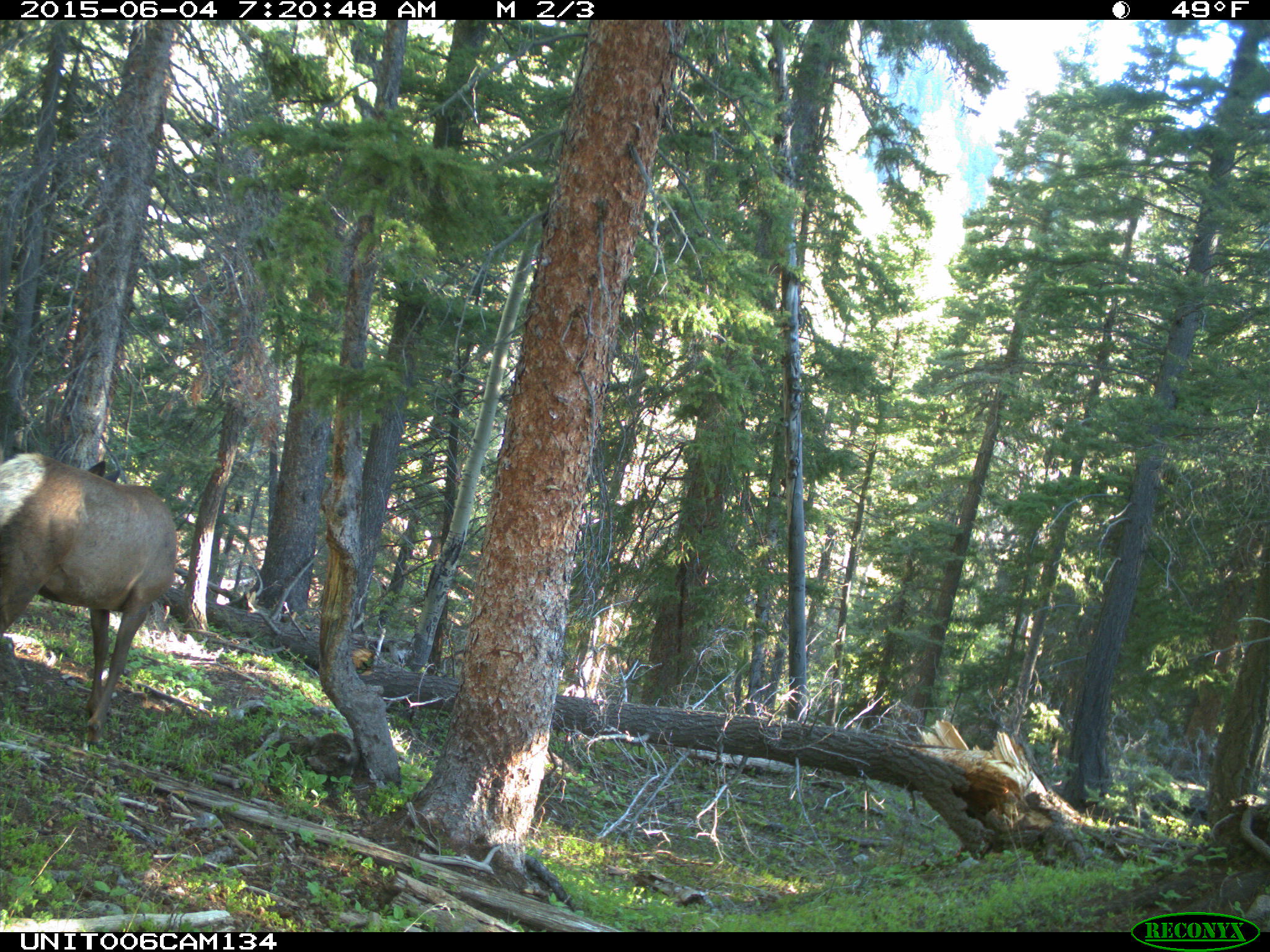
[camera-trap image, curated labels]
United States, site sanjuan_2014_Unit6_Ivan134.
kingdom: Animalia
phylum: Chordata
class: Mammalia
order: Artiodactyla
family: Cervidae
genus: Cervus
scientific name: Cervus elaphus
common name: red deer